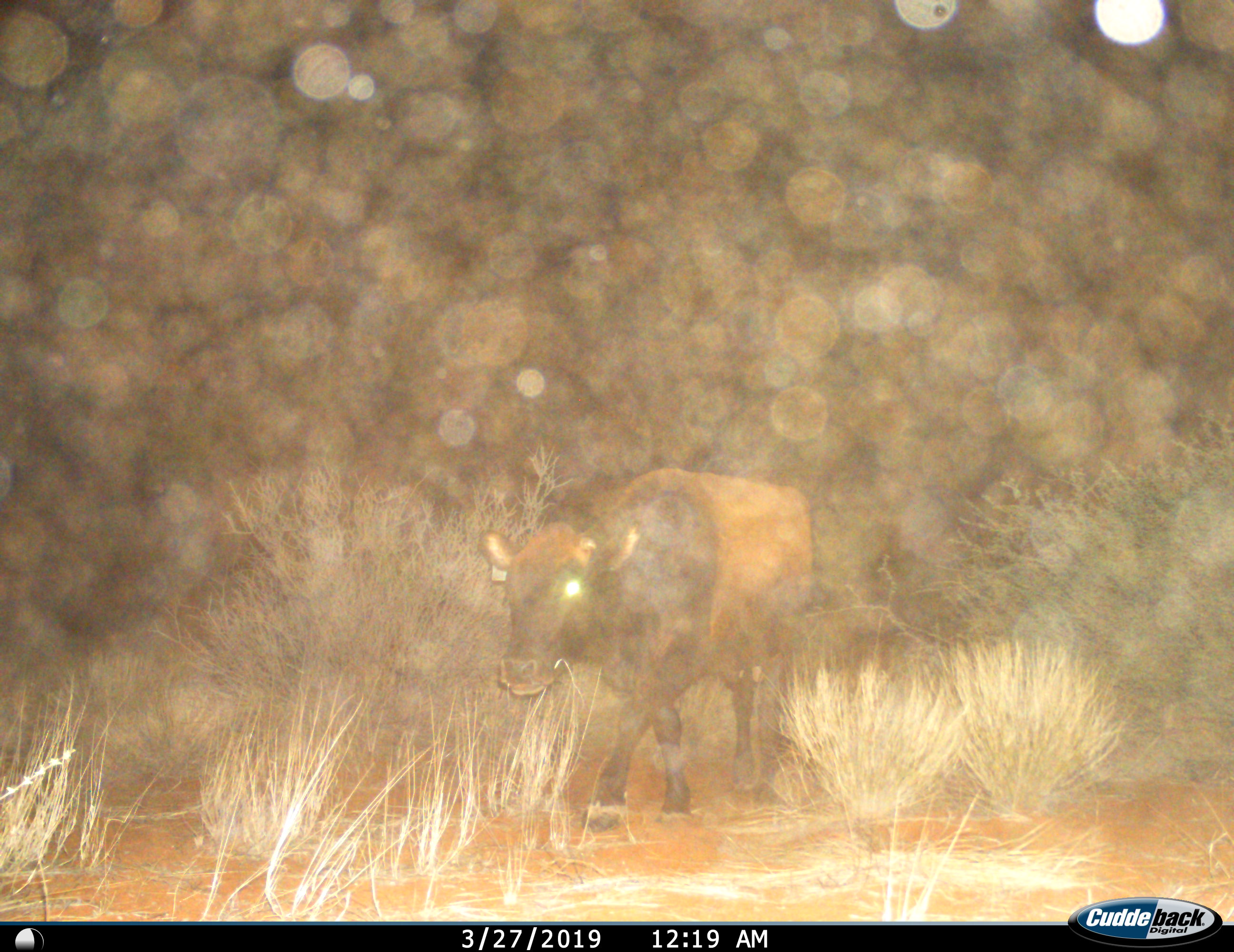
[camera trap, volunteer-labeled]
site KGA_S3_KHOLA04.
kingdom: Animalia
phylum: Chordata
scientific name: Vertebrata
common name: domestic animal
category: domesticanimal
Domesticanimal (domestic animal) (Vertebrata), count 1. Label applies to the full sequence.